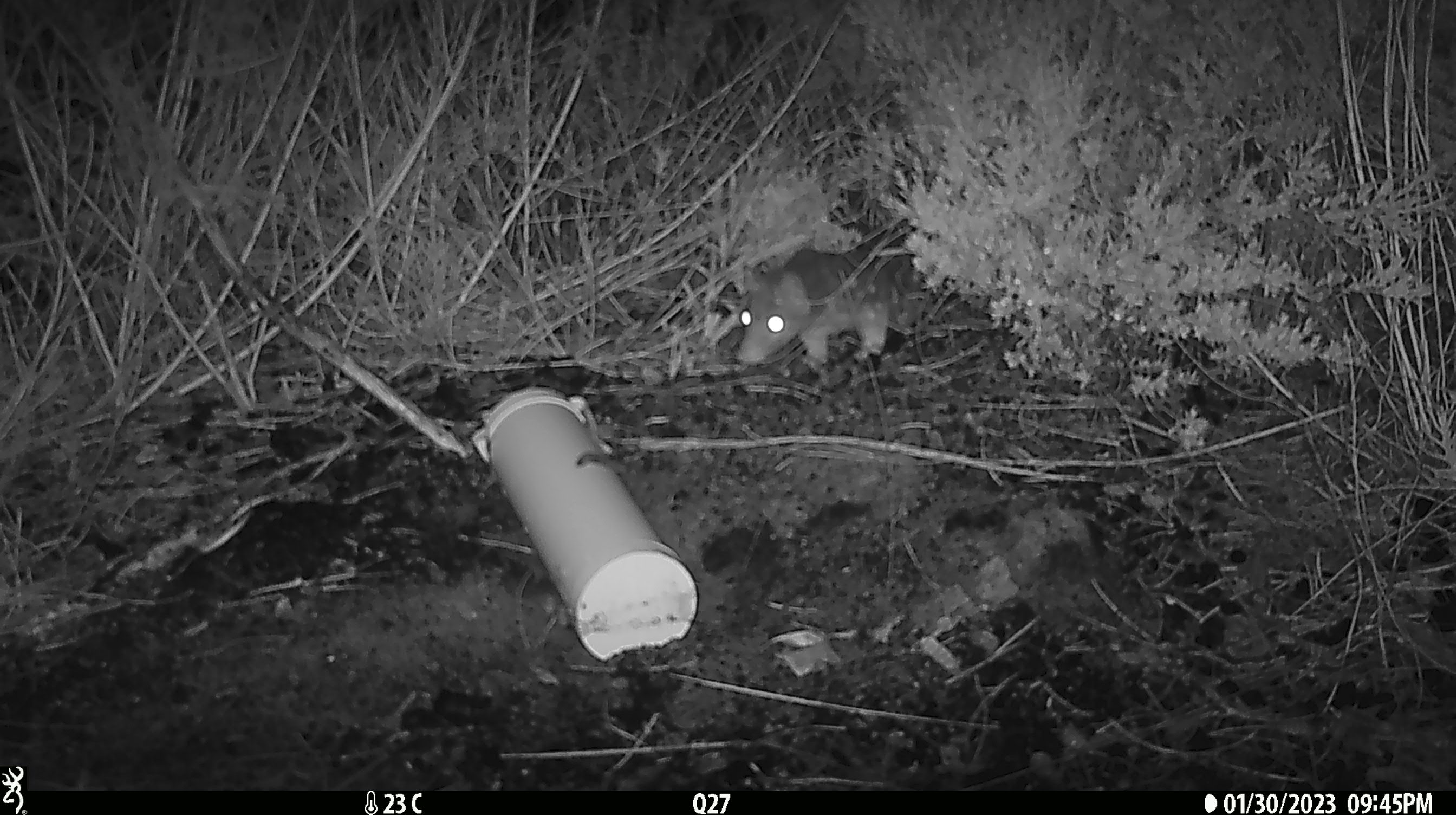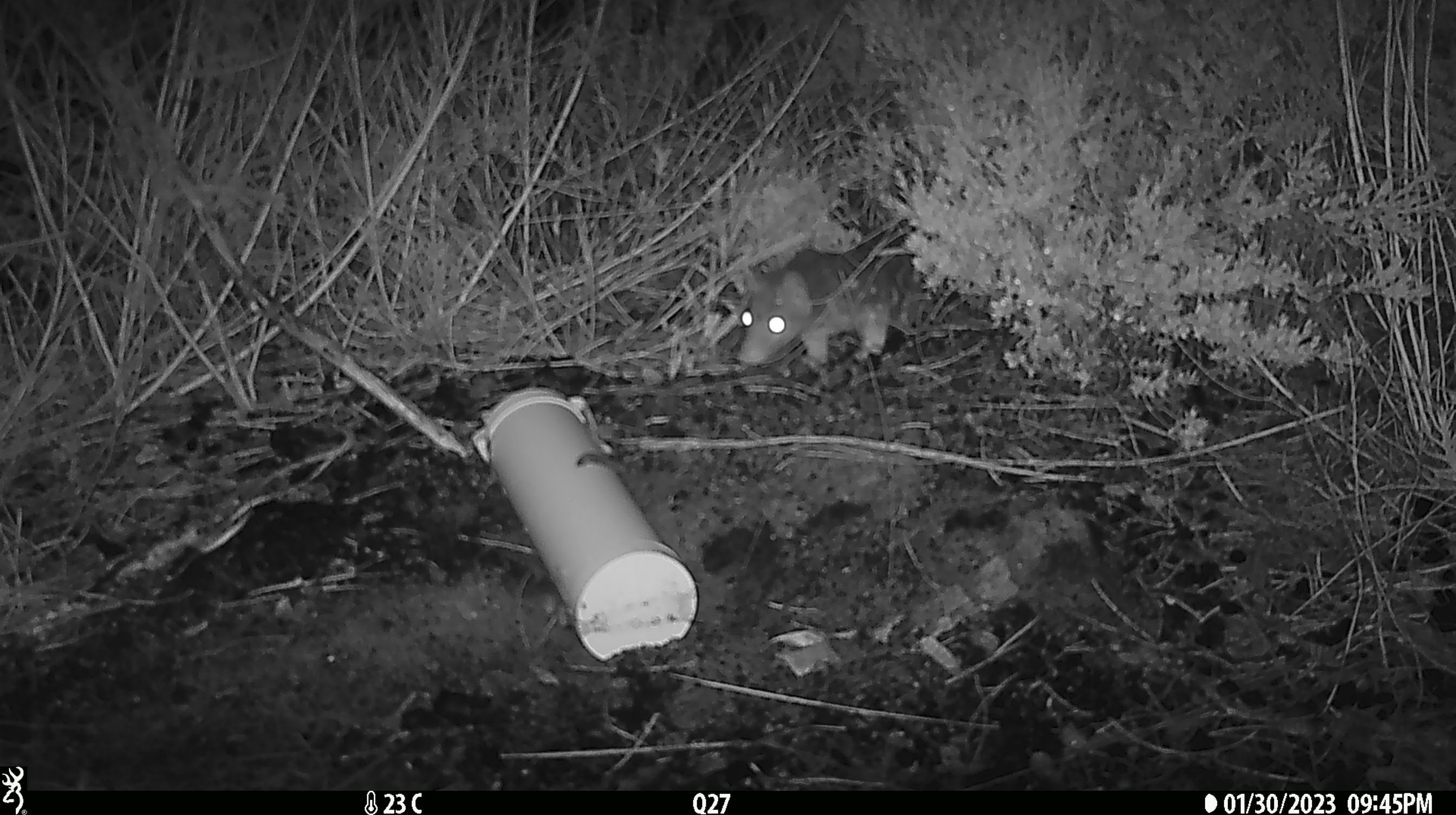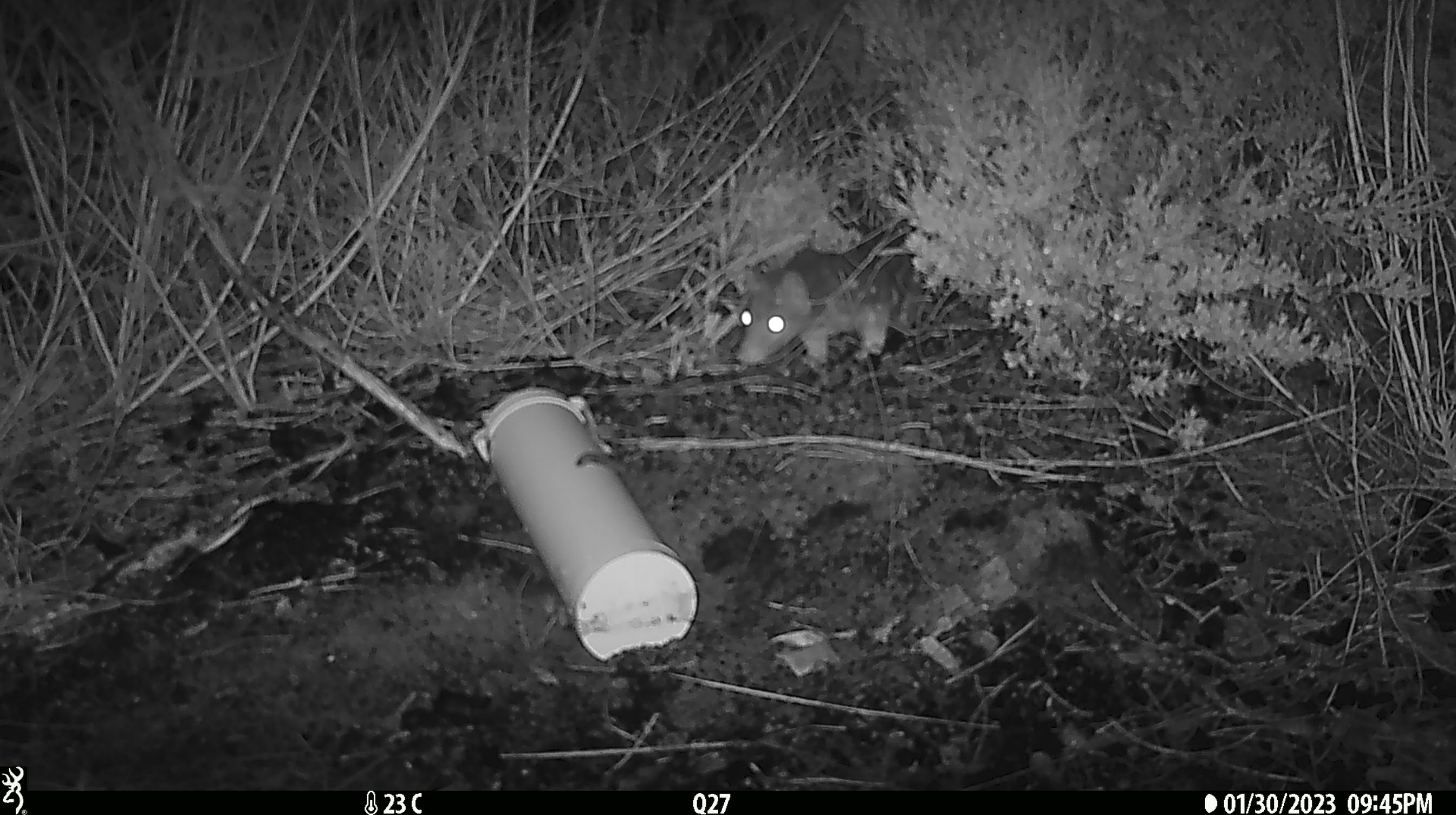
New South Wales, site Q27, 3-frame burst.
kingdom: Animalia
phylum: Chordata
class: Mammalia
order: Dasyuromorphia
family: Dasyuridae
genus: Dasyurus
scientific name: Dasyurus maculatus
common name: spotted-tailed quoll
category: quoll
Quoll (spotted-tailed quoll) (Dasyurus maculatus).